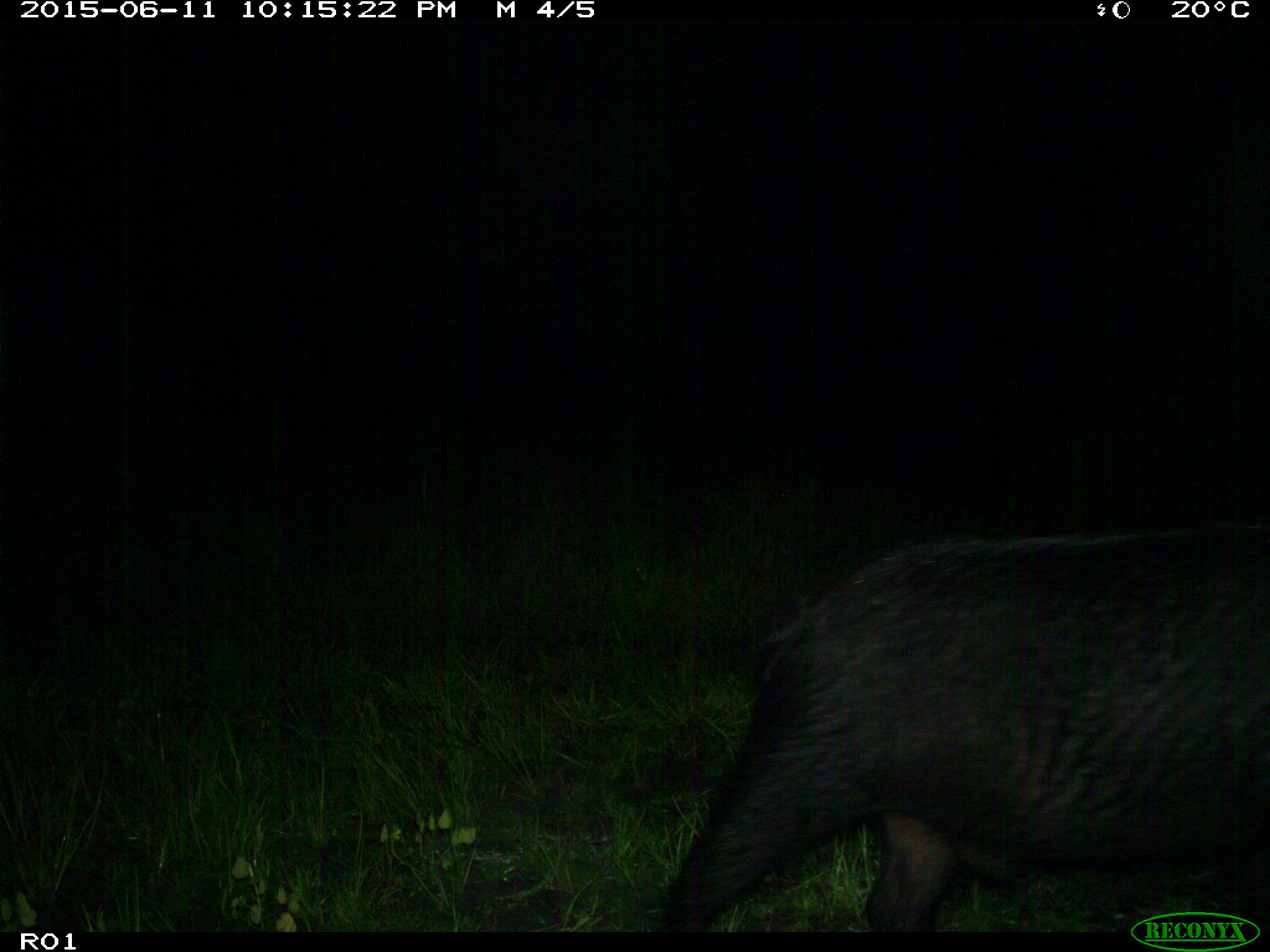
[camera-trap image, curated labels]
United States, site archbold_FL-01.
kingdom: Animalia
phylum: Chordata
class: Mammalia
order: Artiodactyla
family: Suidae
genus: Sus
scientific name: Sus scrofa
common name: wild boar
Sus scrofa (wild boar).